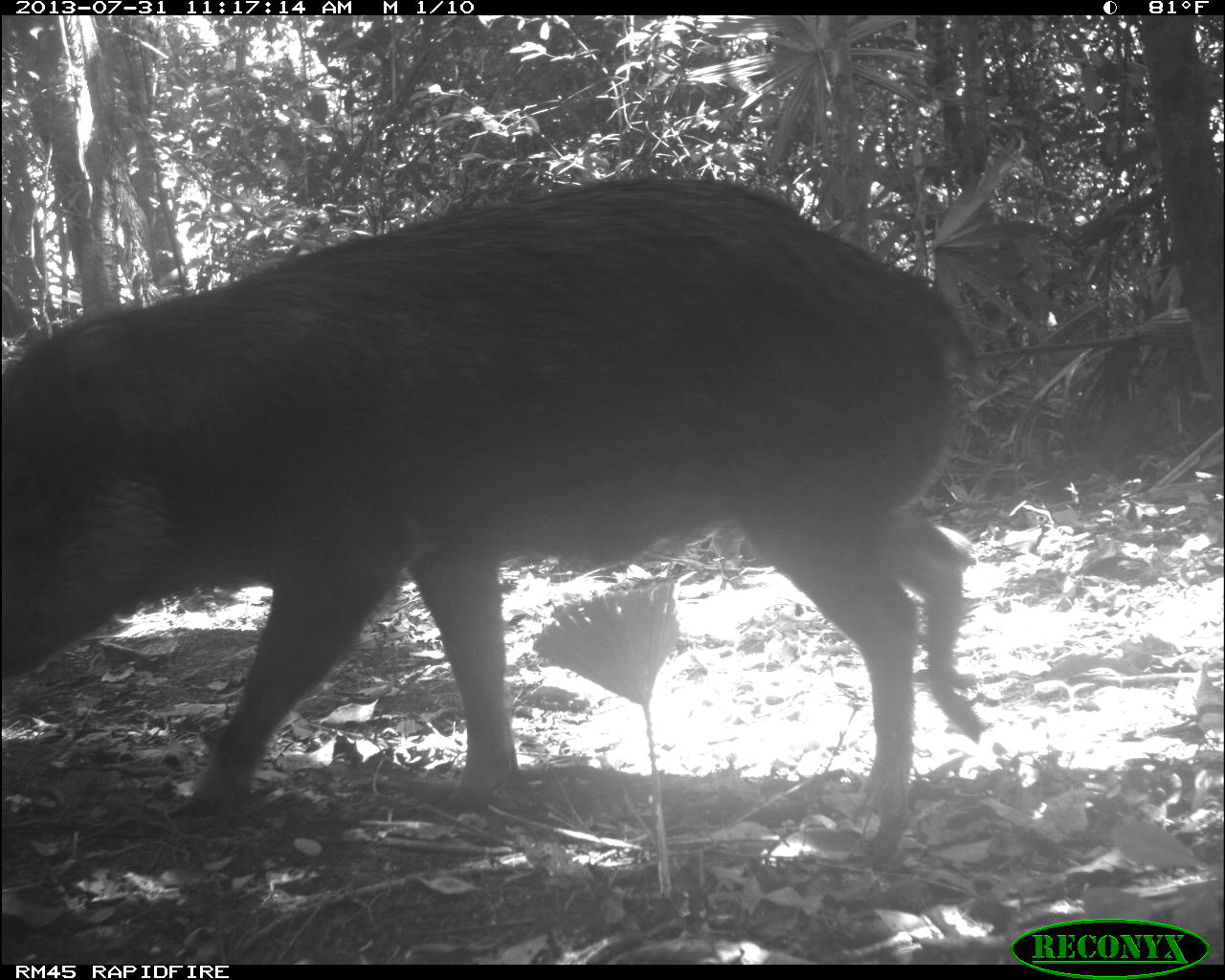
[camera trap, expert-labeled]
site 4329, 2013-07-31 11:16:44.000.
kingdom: Animalia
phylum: Chordata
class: Mammalia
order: Artiodactyla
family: Tayassuidae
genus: Tayassu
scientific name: Tayassu pecari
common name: white-lipped peccary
Tayassu pecari (white-lipped peccary), count 3.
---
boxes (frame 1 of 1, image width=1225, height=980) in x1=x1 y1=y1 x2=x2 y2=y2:
tayassu pecari: x1=3 y1=164 x2=986 y2=849